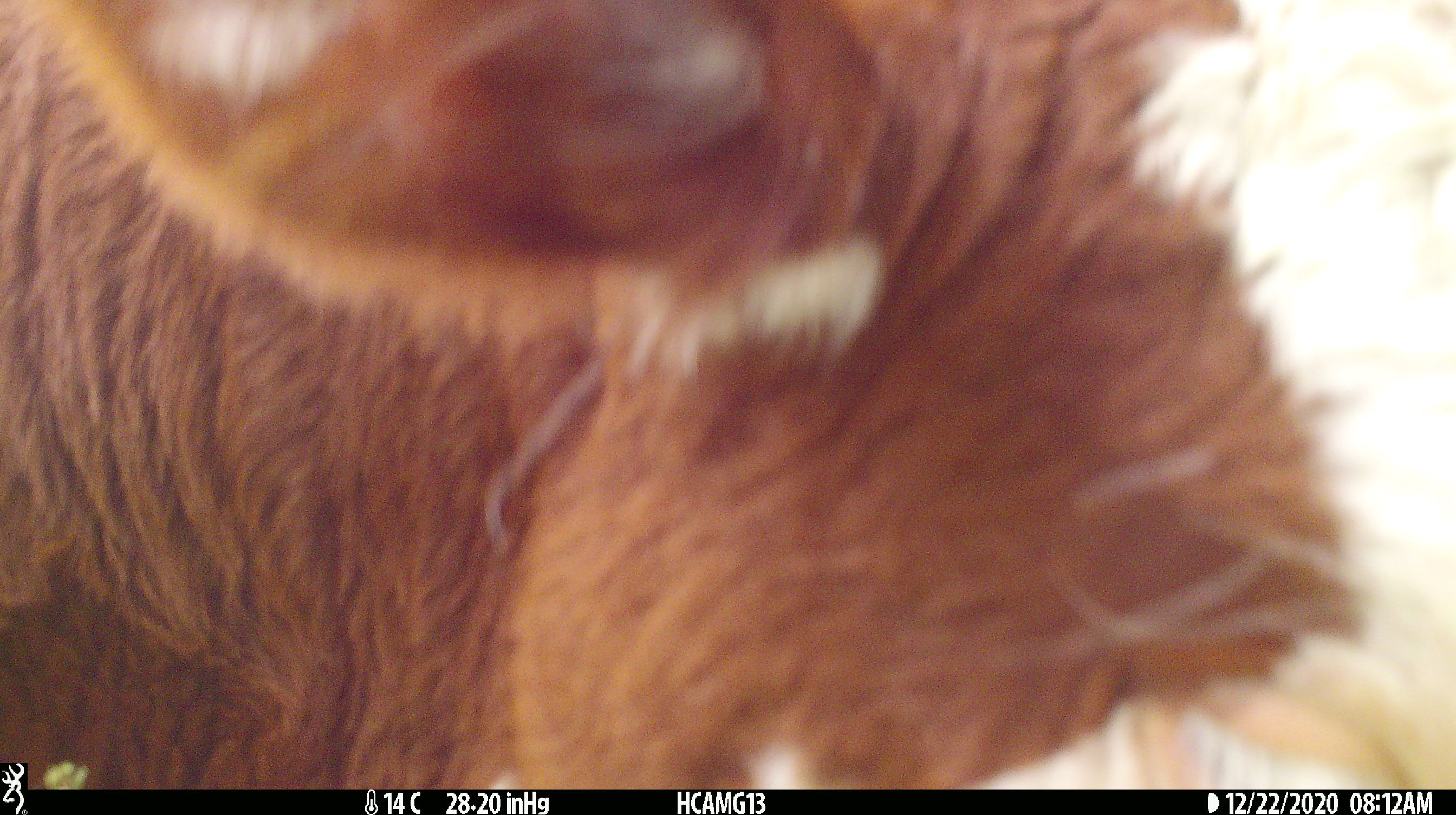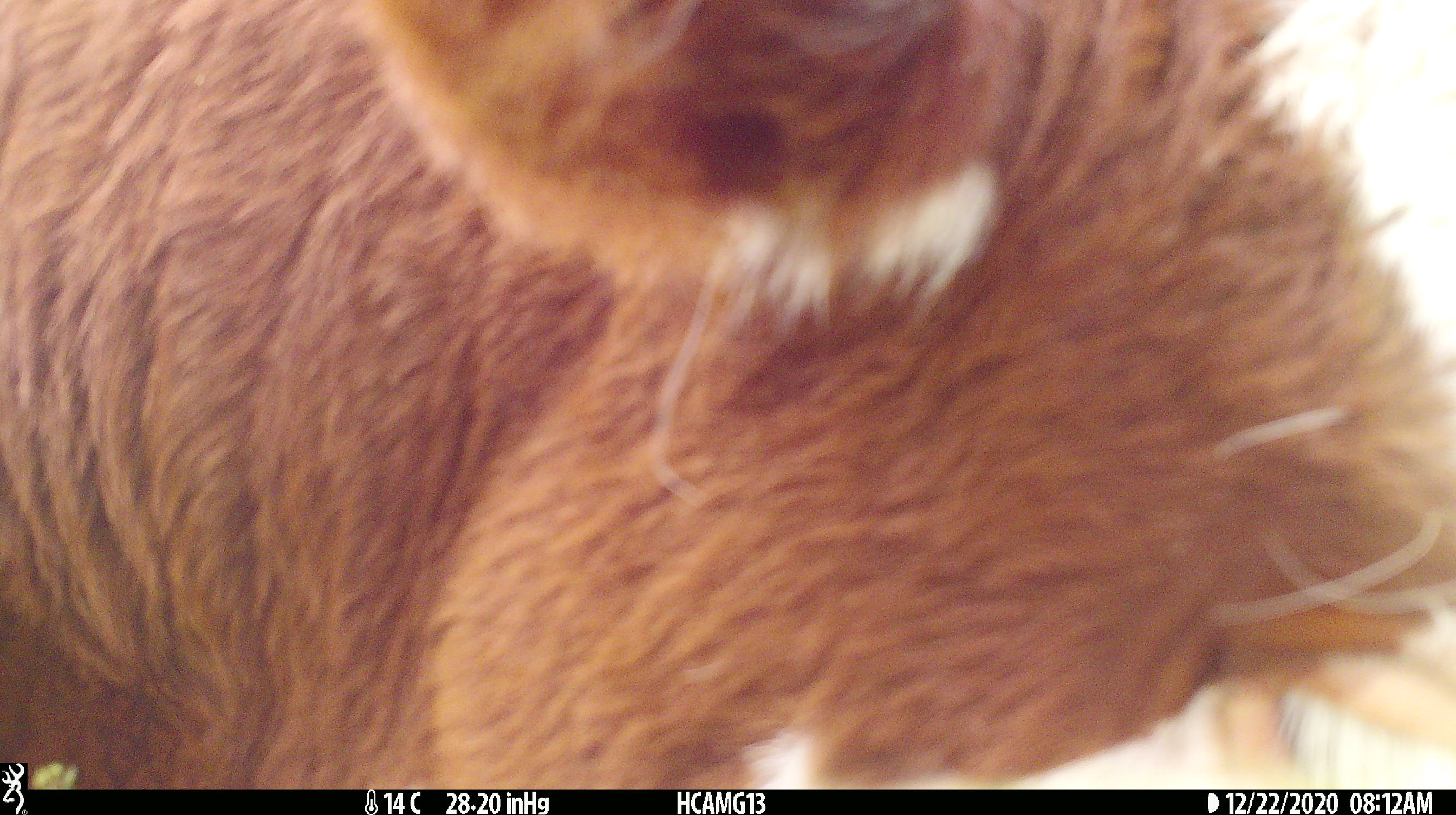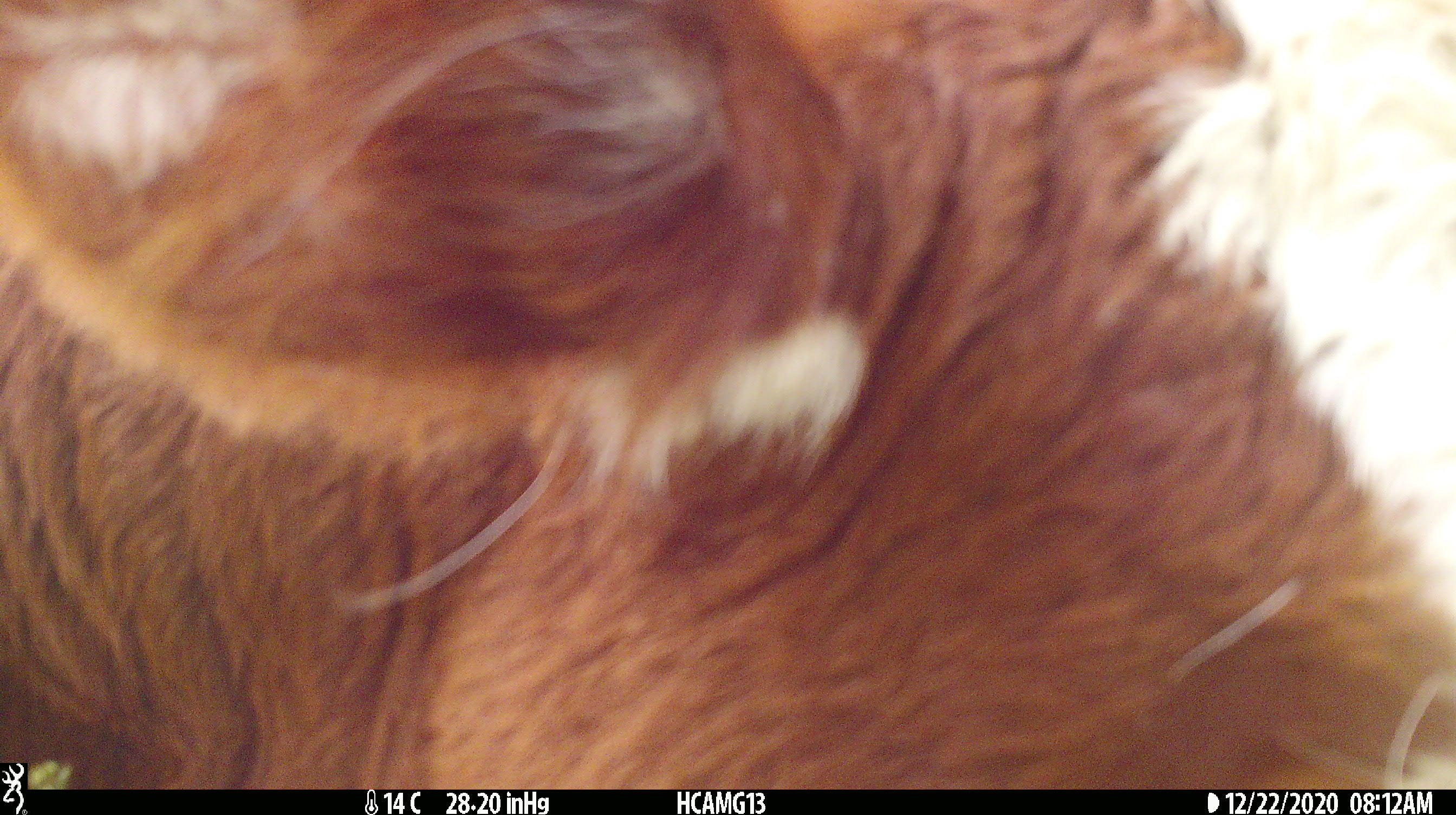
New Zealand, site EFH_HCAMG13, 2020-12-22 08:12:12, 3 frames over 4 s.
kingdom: Animalia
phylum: Chordata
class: Mammalia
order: Artiodactyla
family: Bovidae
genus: Bos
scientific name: Bos taurus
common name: domestic cow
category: cow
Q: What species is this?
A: Cow (domestic cow) (Bos taurus).